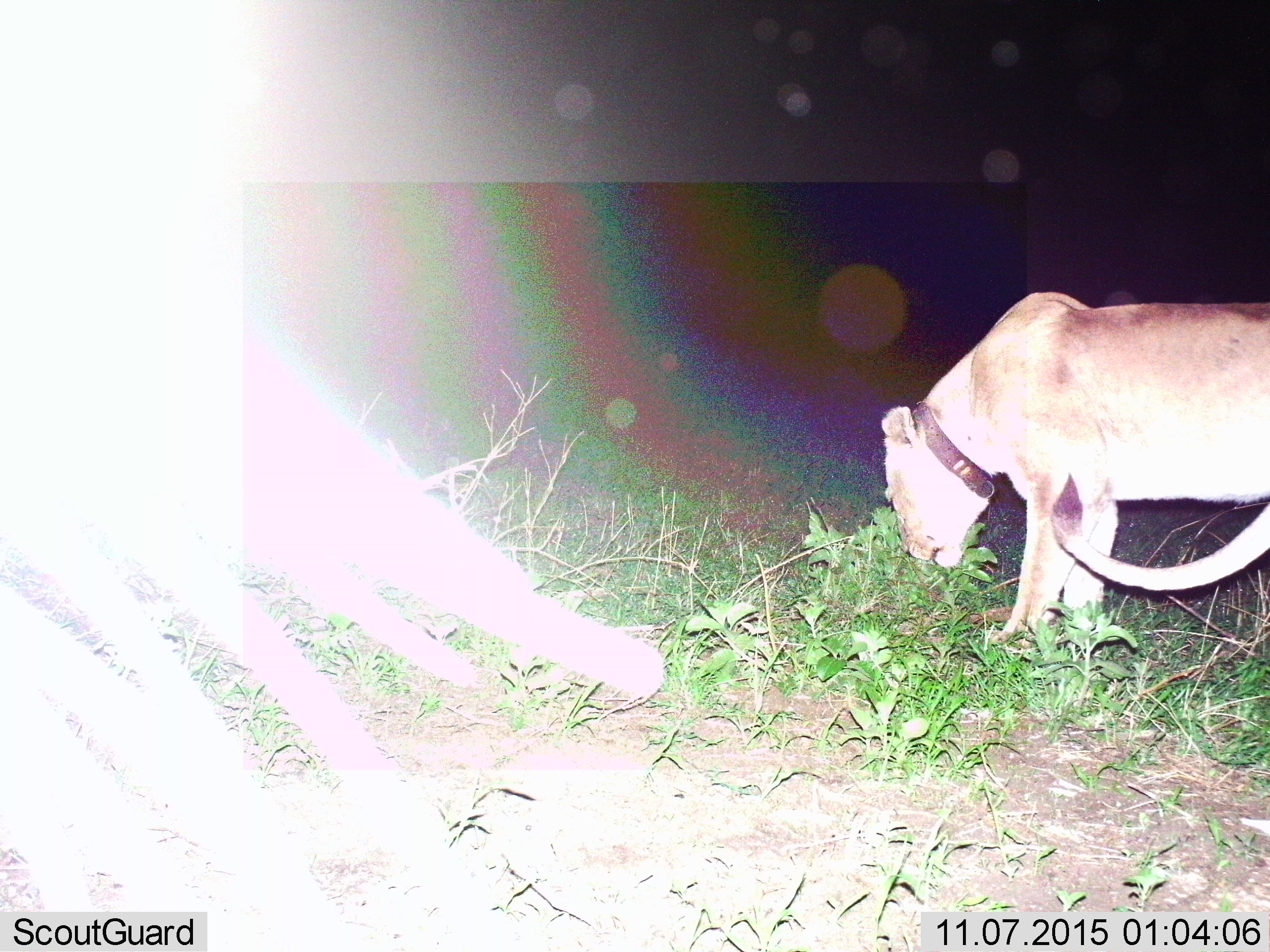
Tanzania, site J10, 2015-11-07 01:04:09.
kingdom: Animalia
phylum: Chordata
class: Mammalia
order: Carnivora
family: Felidae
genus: Panthera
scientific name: Panthera leo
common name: lion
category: lionfemale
Lionfemale (lion) (Panthera leo), count 1. Behavior (volunteer vote fractions): standing 75%, resting 0%, moving 12%, interacting 0%. Young present (vote fraction): 0%. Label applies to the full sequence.